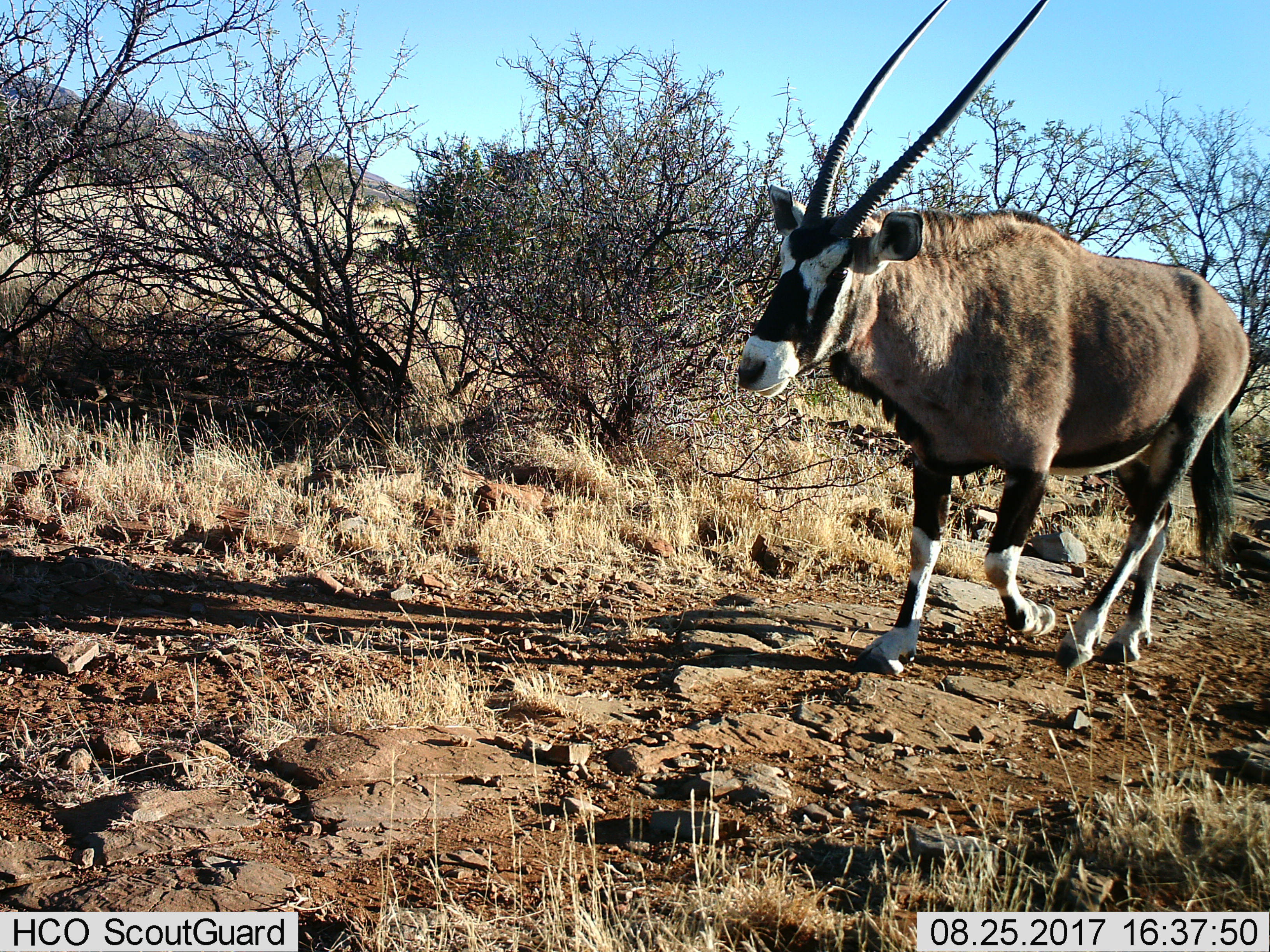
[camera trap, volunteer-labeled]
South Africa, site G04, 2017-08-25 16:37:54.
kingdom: Animalia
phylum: Chordata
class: Mammalia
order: Artiodactyla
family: Bovidae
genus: Oryx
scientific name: Oryx gazella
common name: gemsbok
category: gemsbokoryx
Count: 1.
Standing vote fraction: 10%.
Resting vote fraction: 0%.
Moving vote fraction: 90%.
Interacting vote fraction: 0%.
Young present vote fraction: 0%.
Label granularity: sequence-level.